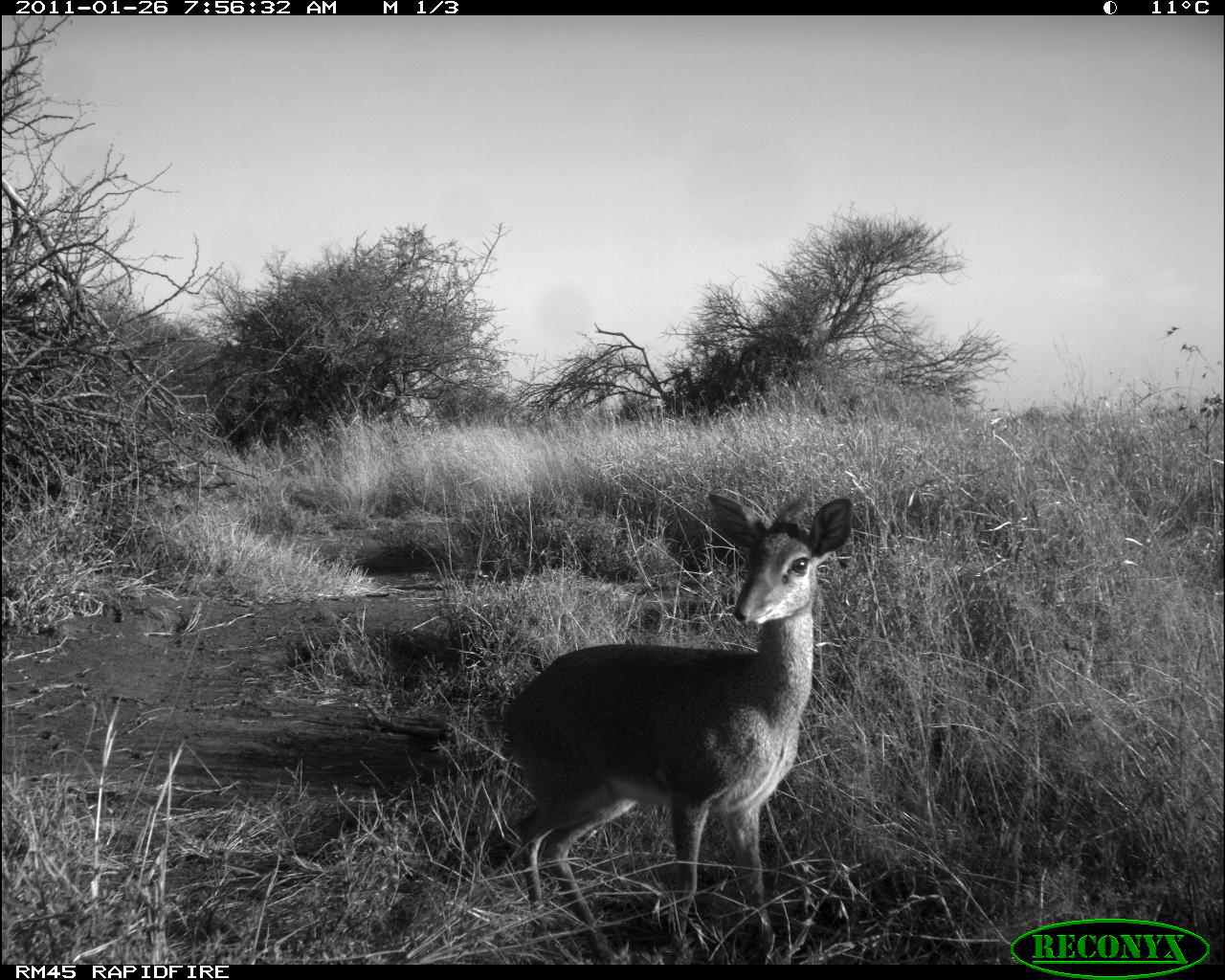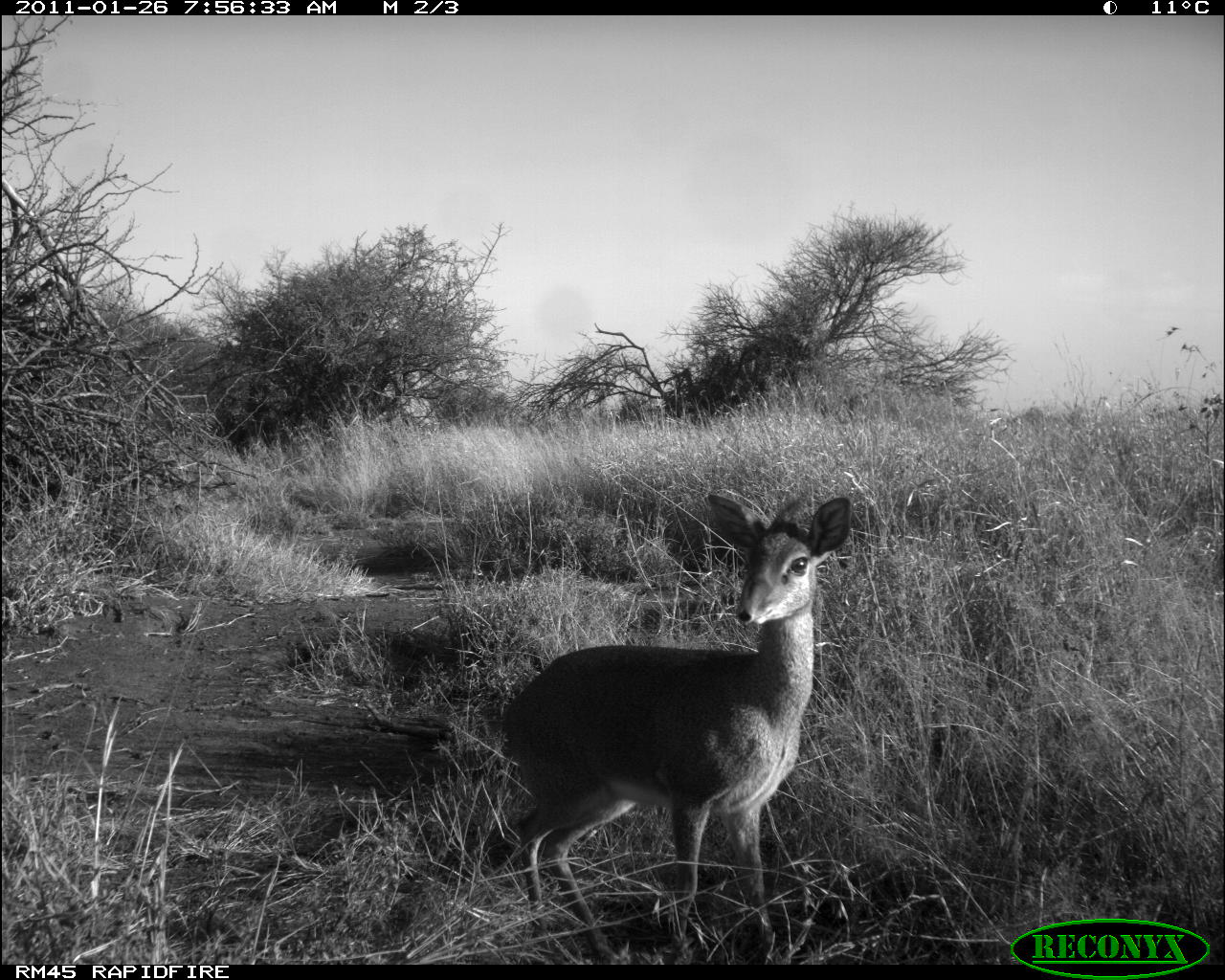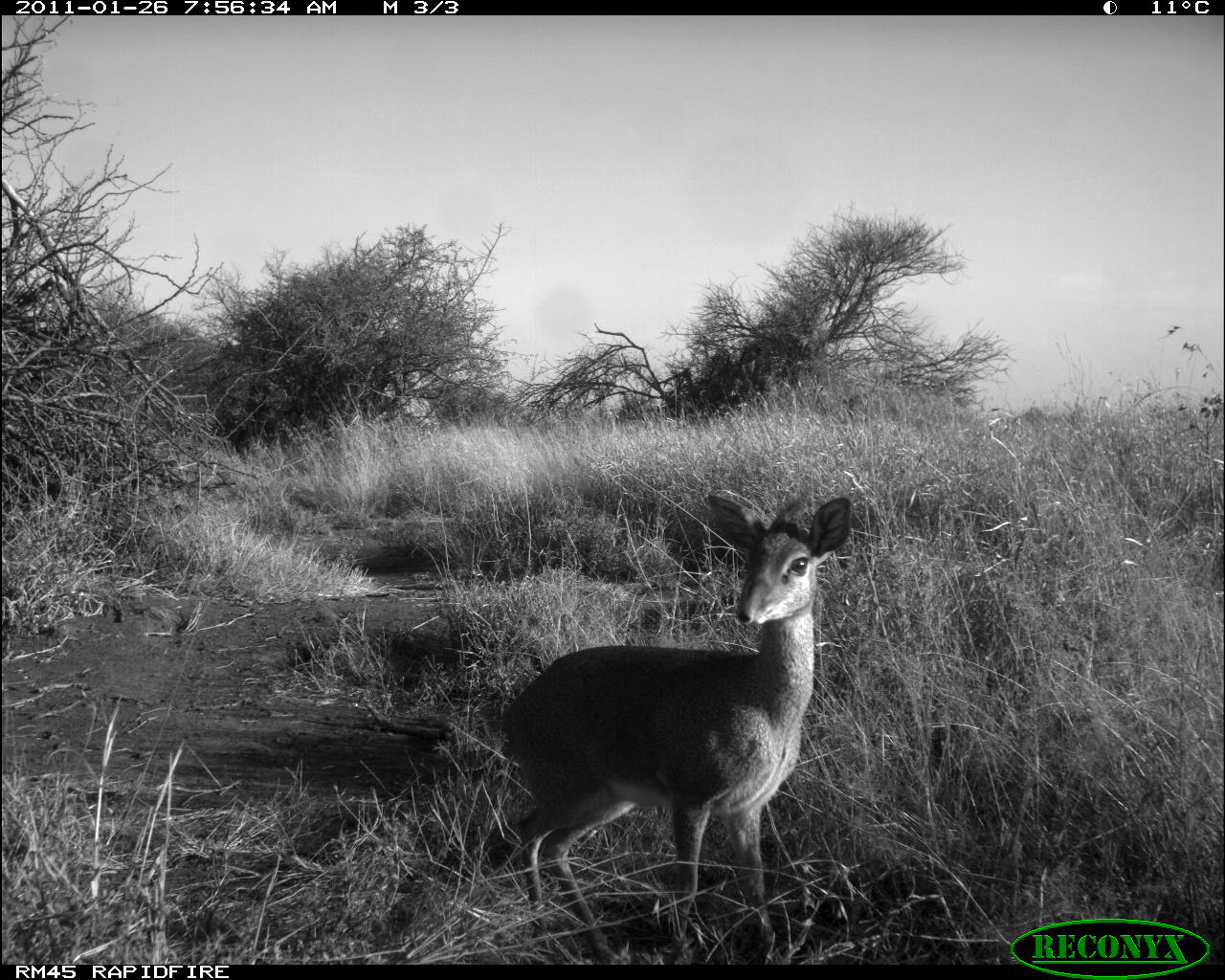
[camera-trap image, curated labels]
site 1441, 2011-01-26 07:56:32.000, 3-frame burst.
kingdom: Animalia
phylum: Chordata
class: Mammalia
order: Artiodactyla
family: Bovidae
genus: Madoqua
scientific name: Madoqua guentheri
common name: günther's dik-dik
Madoqua guentheri (günther's dik-dik), count 1.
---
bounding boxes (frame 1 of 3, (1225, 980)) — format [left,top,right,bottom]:
madoqua guentheri: [495,490,855,961]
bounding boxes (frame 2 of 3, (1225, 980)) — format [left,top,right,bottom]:
madoqua guentheri: [495,489,855,961]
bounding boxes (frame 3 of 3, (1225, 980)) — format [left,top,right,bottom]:
madoqua guentheri: [495,489,855,961]